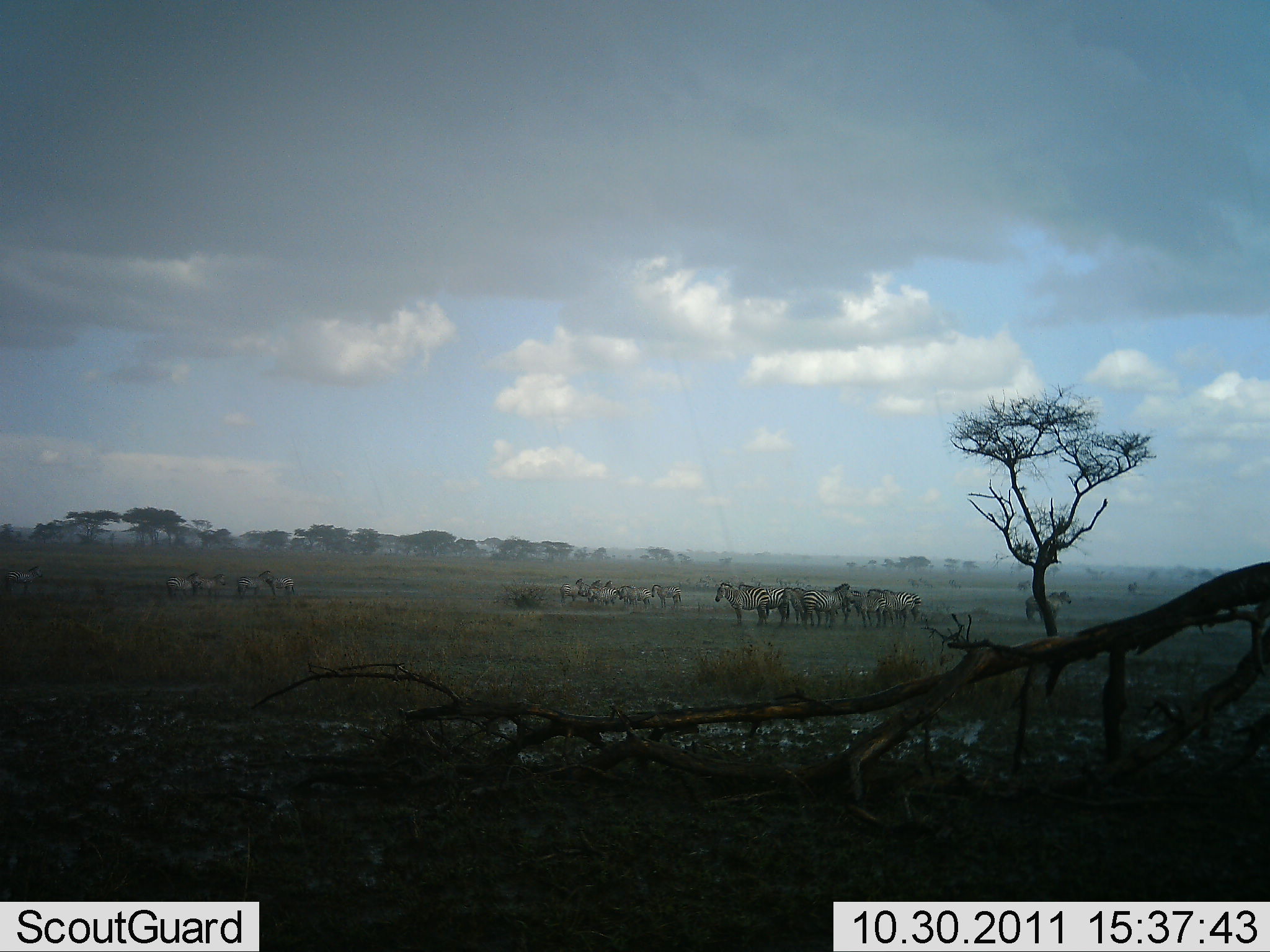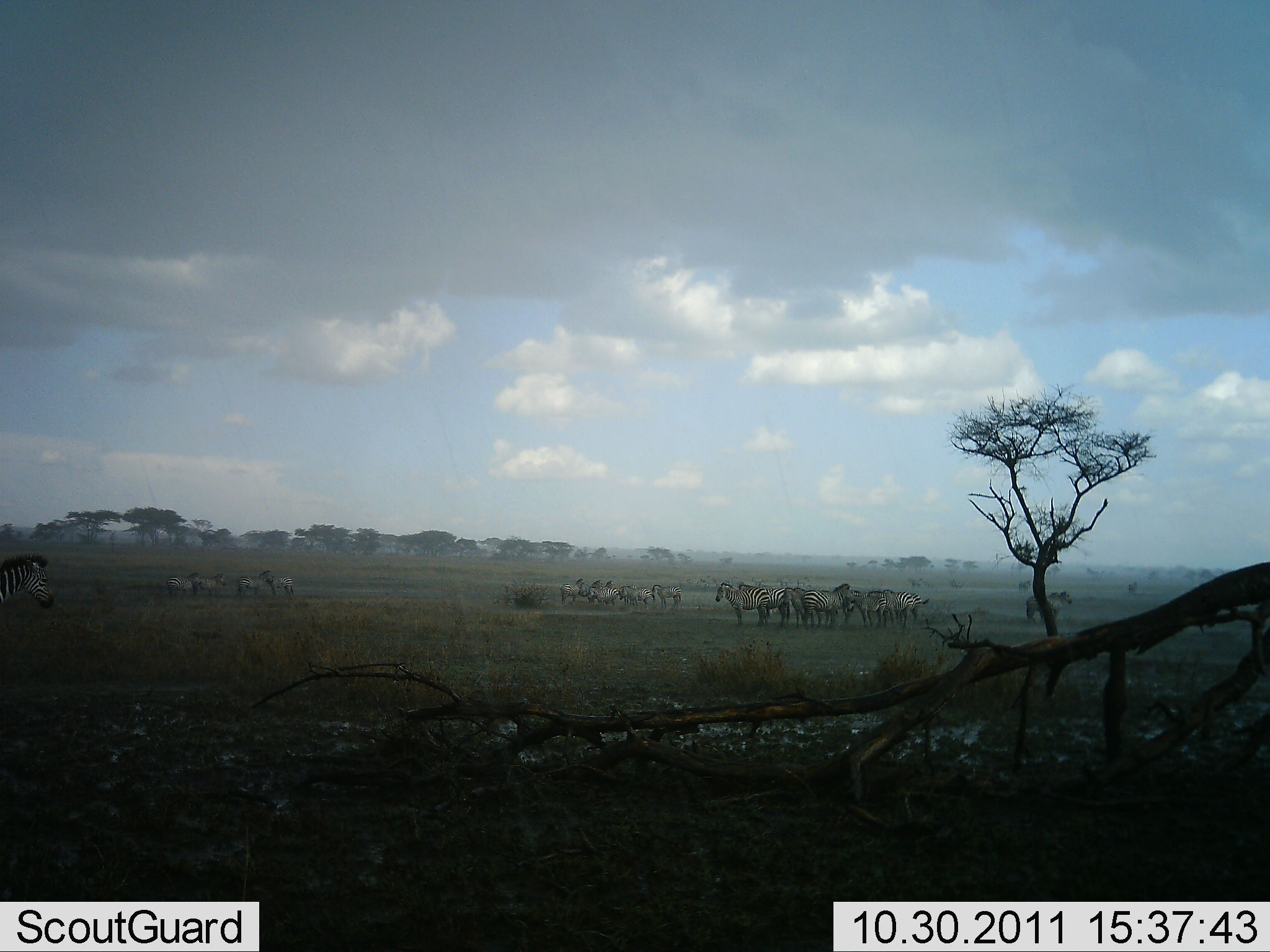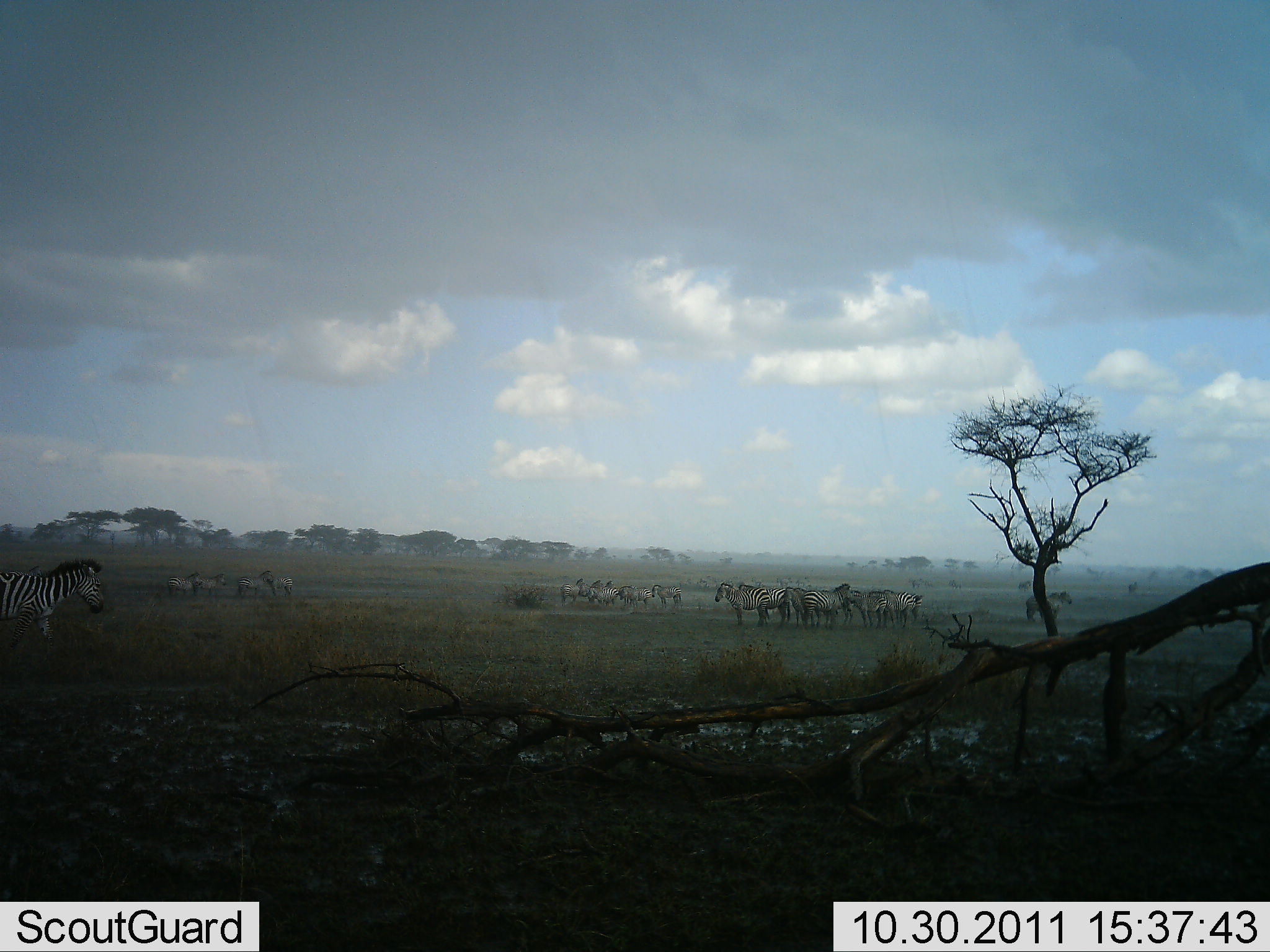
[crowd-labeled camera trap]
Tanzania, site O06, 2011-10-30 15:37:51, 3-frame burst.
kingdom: Animalia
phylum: Chordata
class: Mammalia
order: Perissodactyla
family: Equidae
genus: Equus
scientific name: Equus quagga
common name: plains zebra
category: zebra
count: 11-50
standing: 100%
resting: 12%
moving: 38%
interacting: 12%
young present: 6%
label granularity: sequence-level